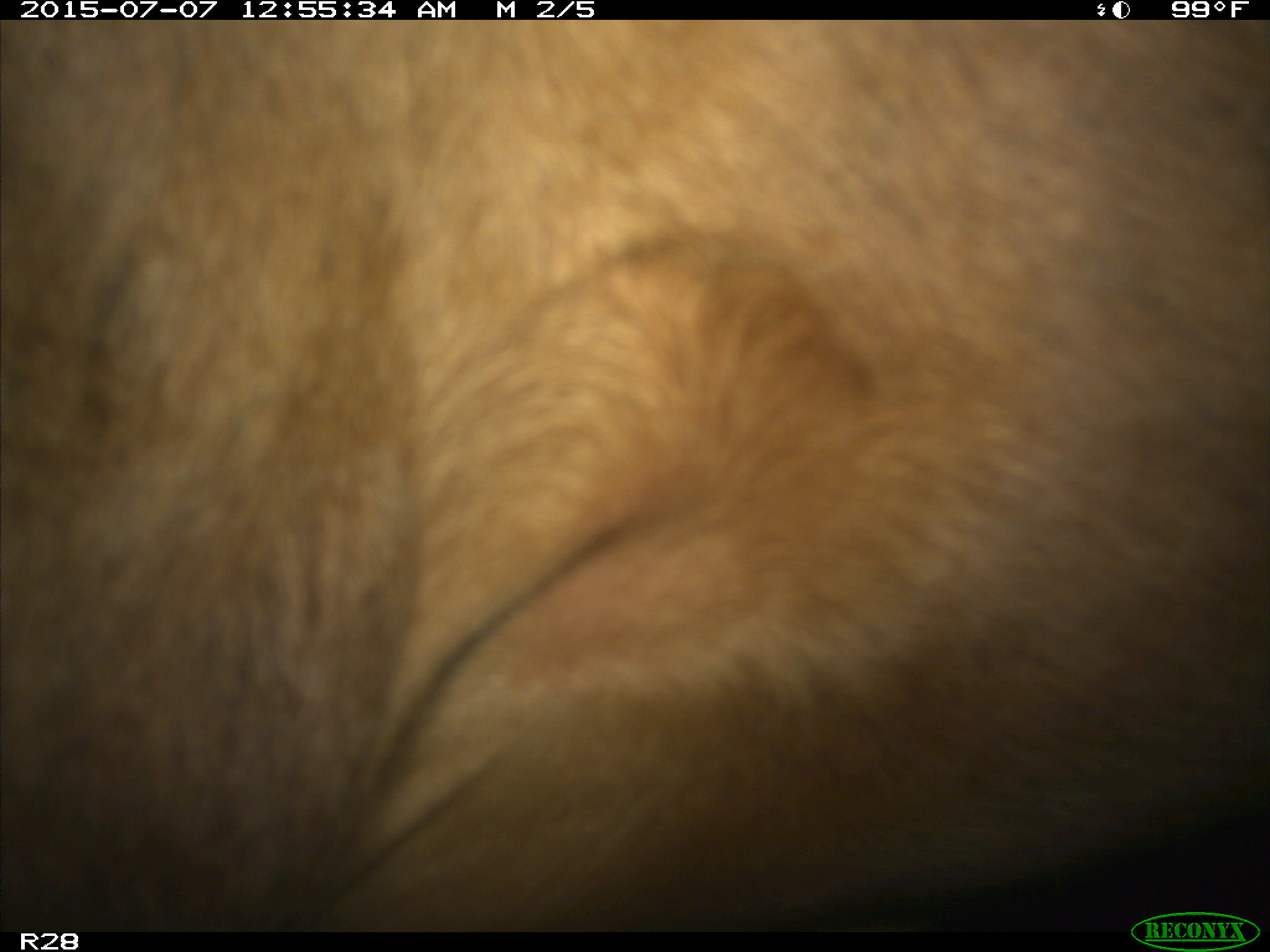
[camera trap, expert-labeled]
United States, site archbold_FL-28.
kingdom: Animalia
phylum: Chordata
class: Mammalia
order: Artiodactyla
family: Bovidae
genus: Bos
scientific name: Bos taurus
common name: domestic cow